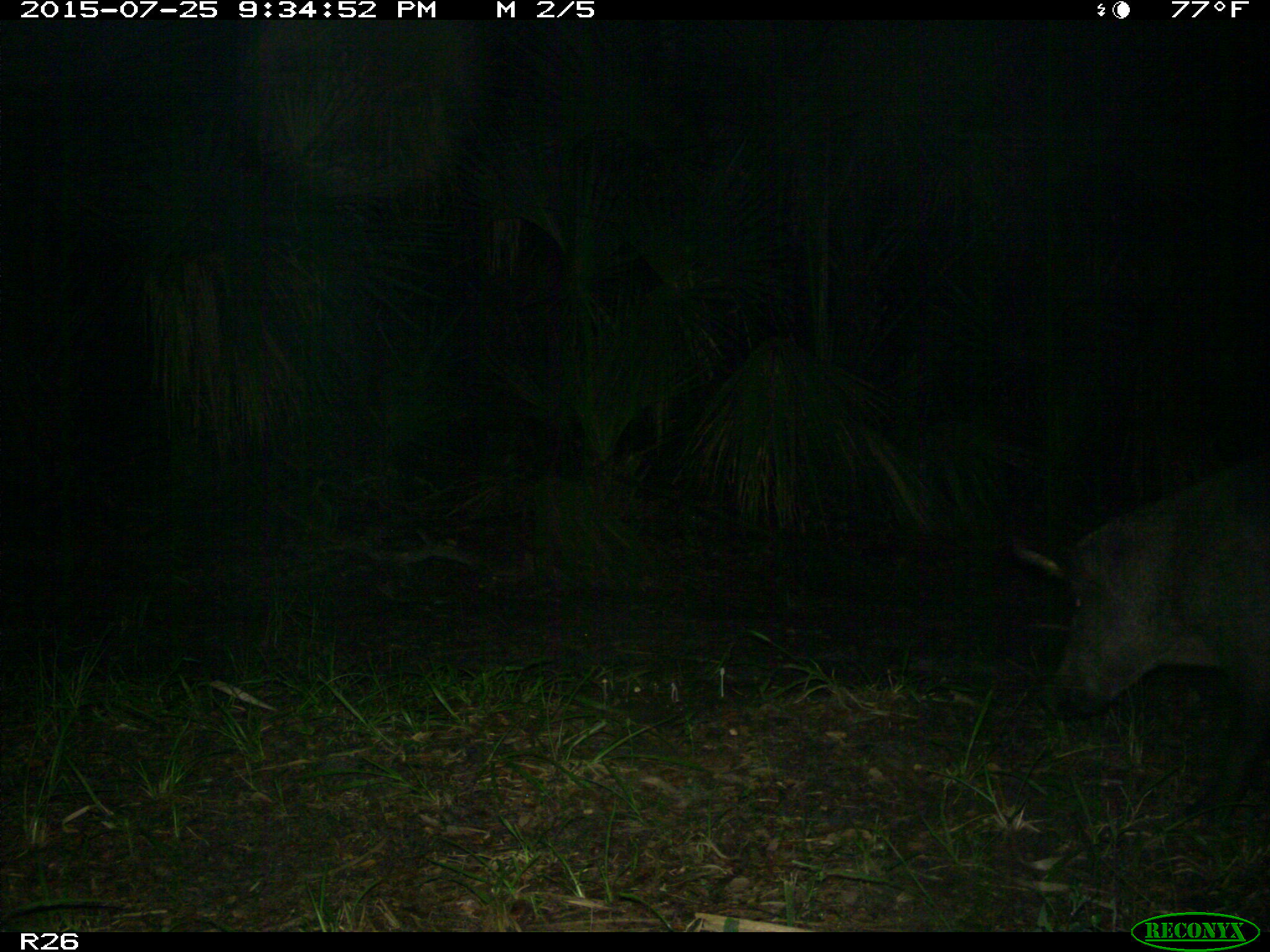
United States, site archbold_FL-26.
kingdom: Animalia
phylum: Chordata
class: Mammalia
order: Artiodactyla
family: Suidae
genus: Sus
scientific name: Sus scrofa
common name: wild boar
Sus scrofa (wild boar).